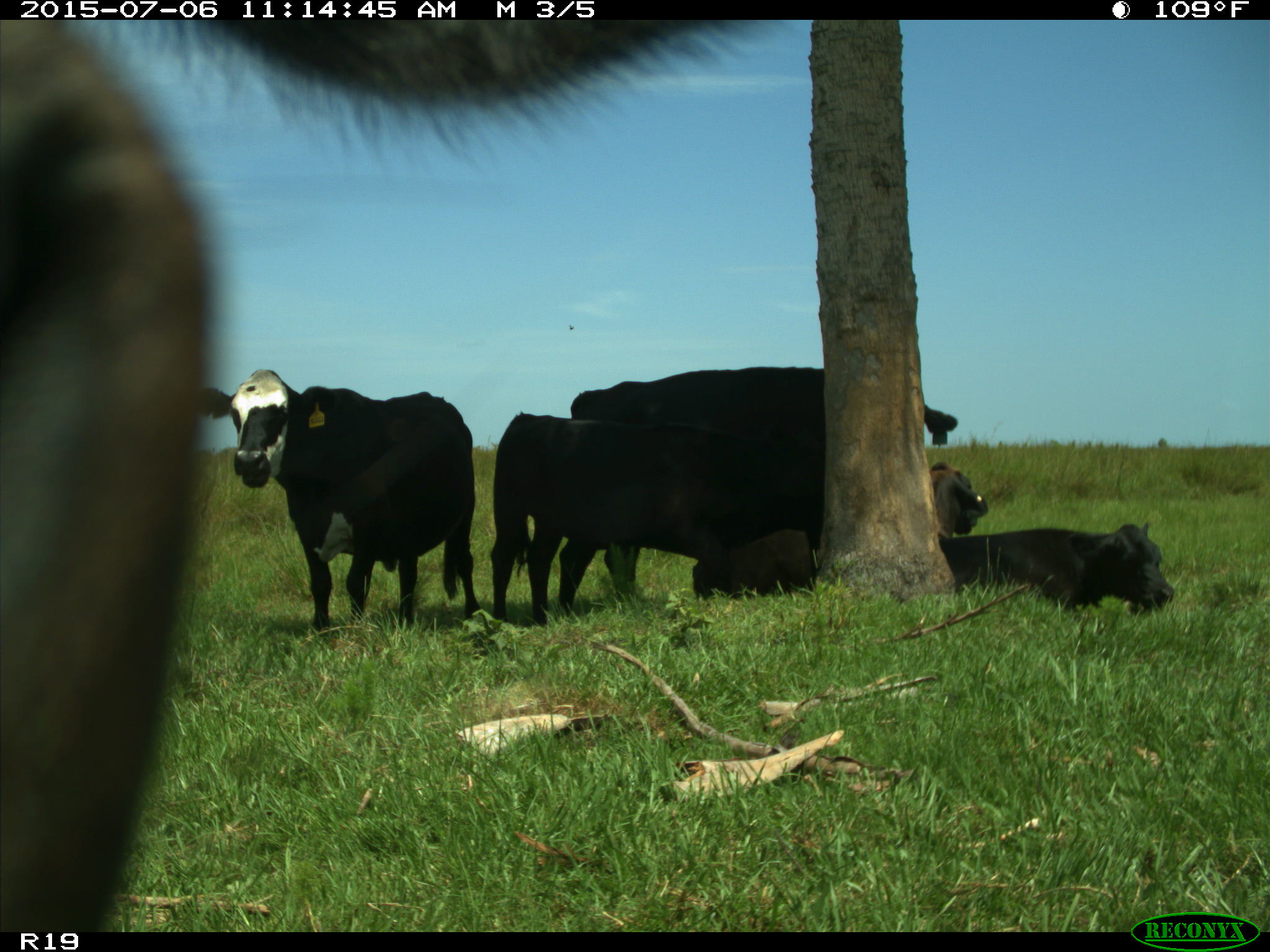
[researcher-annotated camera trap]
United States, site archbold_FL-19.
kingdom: Animalia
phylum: Chordata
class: Mammalia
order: Artiodactyla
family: Bovidae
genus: Bos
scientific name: Bos taurus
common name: domestic cow